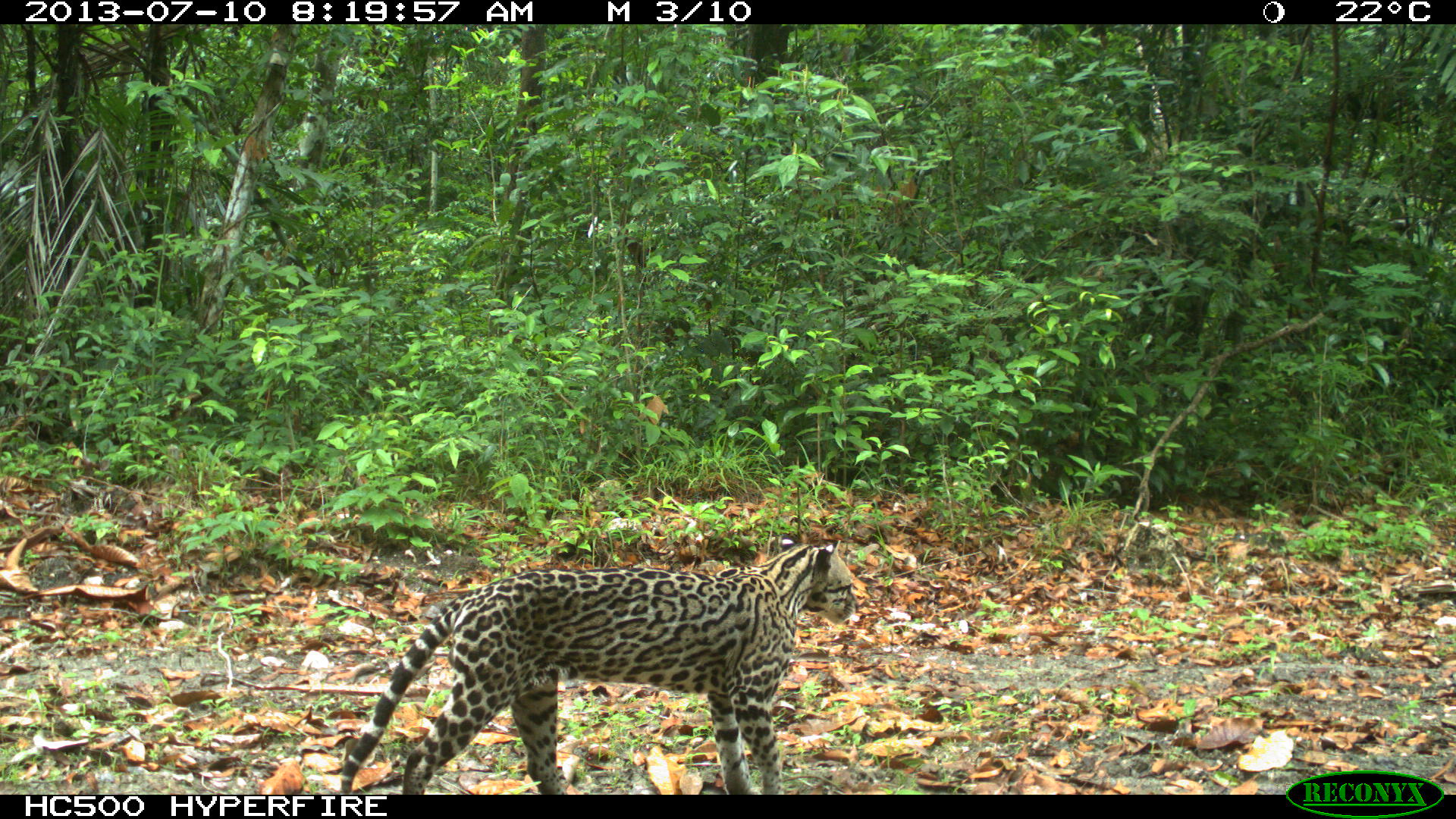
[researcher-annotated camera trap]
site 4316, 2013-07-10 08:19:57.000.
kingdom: Animalia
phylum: Chordata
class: Mammalia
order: Carnivora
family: Felidae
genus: Leopardus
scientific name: Leopardus pardalis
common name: ocelot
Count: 1.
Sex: male.